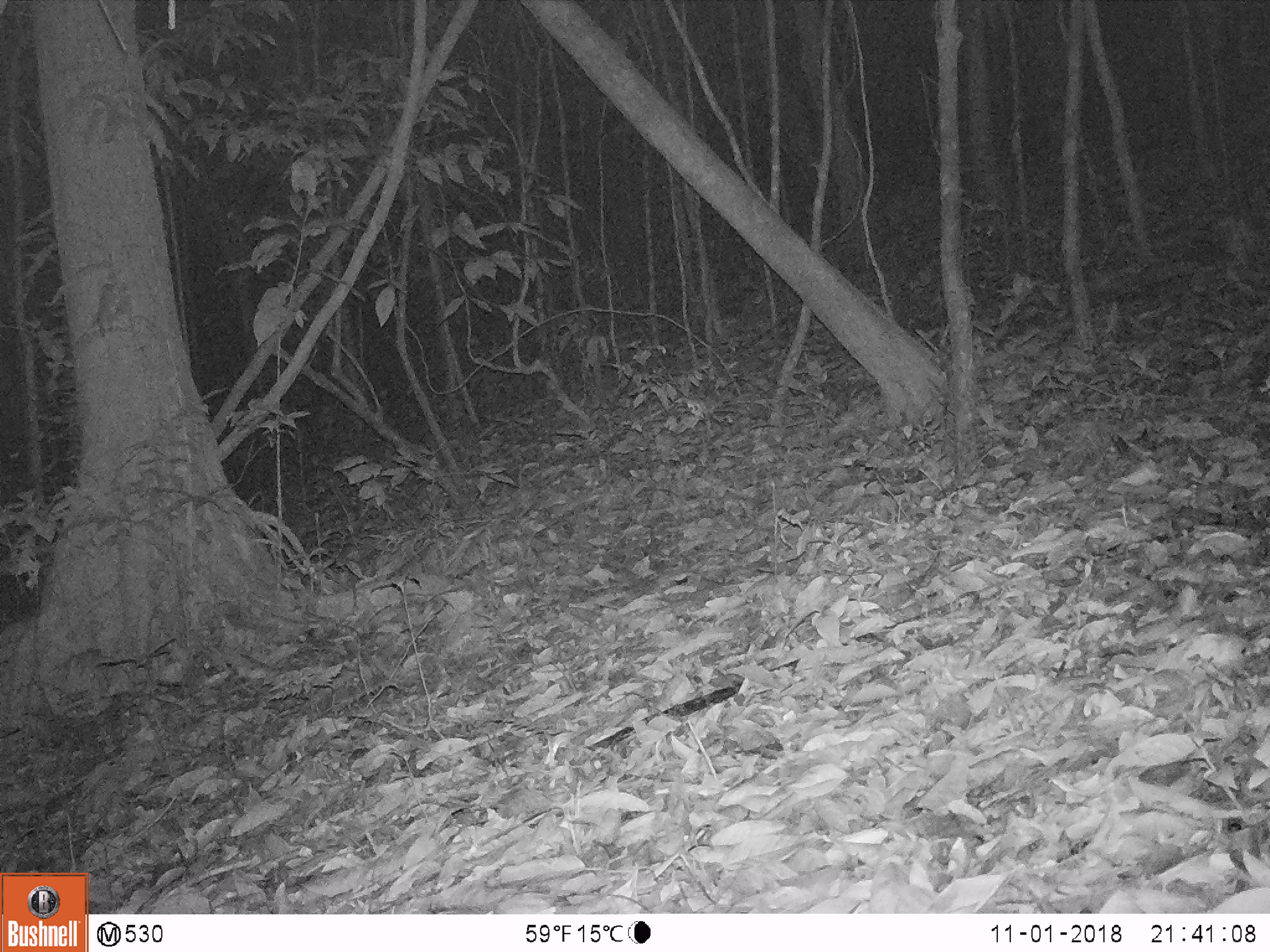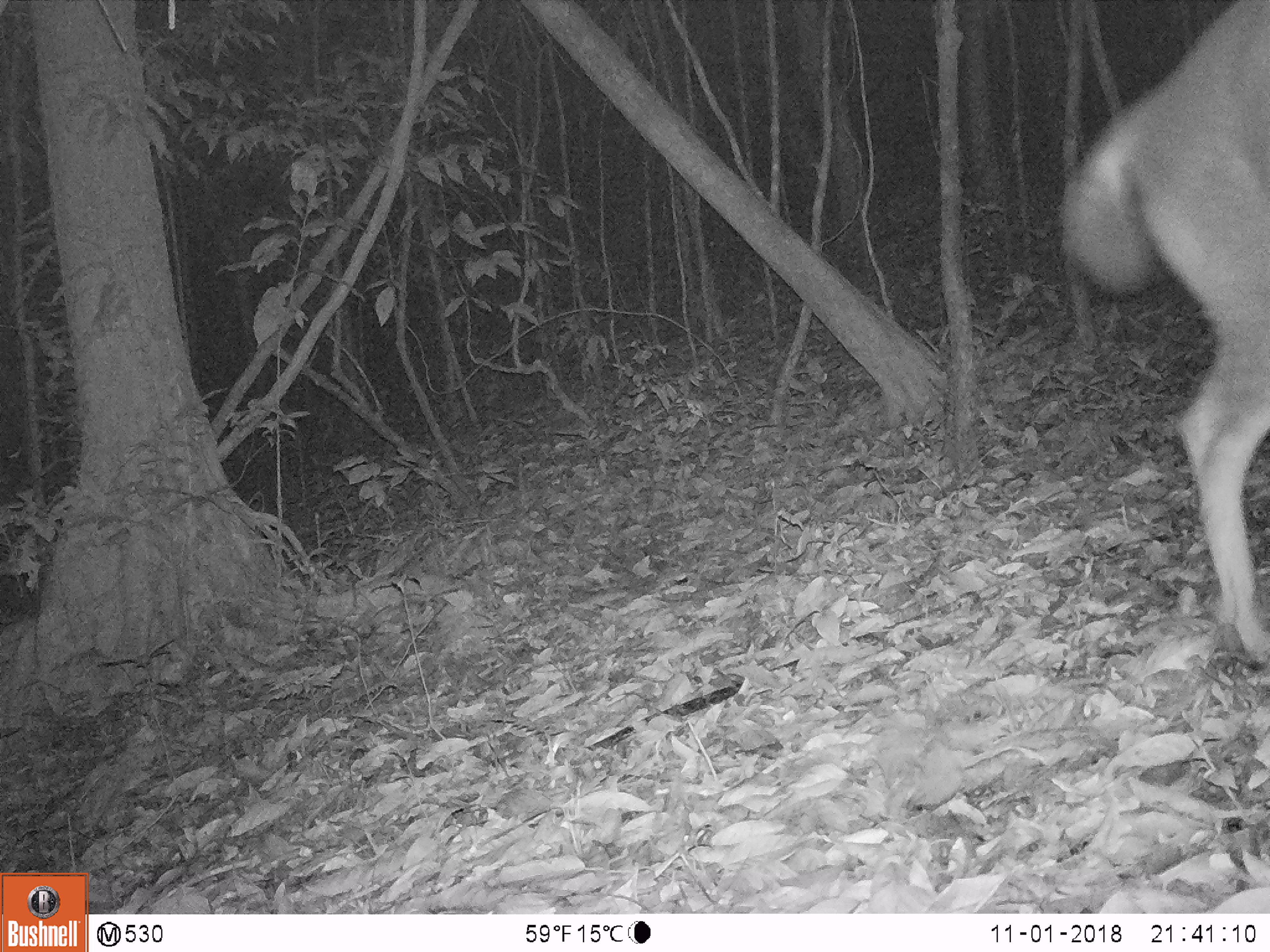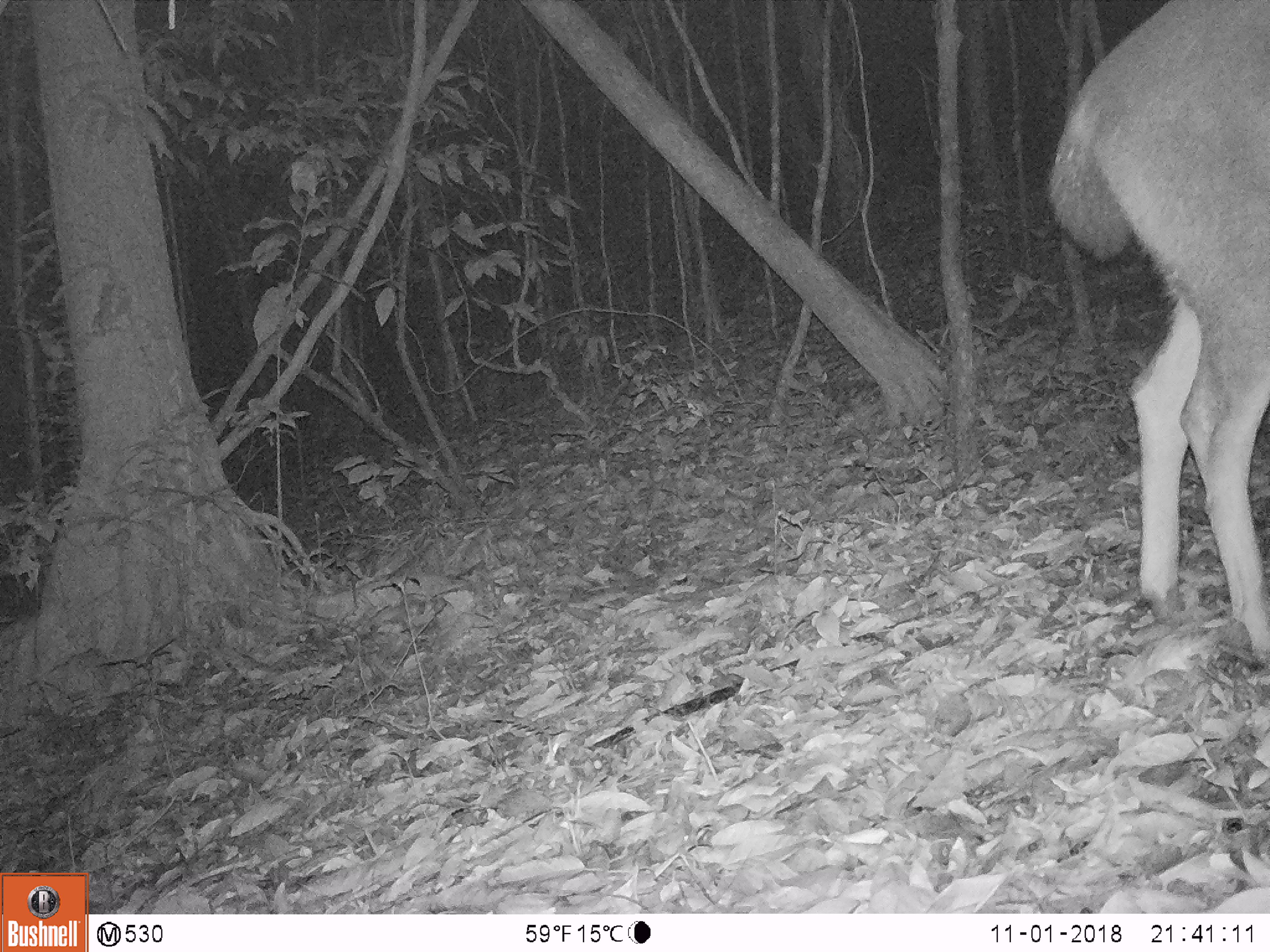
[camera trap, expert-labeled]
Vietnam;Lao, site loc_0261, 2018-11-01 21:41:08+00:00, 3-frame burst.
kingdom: Animalia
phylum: Chordata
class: Mammalia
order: Artiodactyla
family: Cervidae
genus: Rusa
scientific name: Rusa unicolor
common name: sambar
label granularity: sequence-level